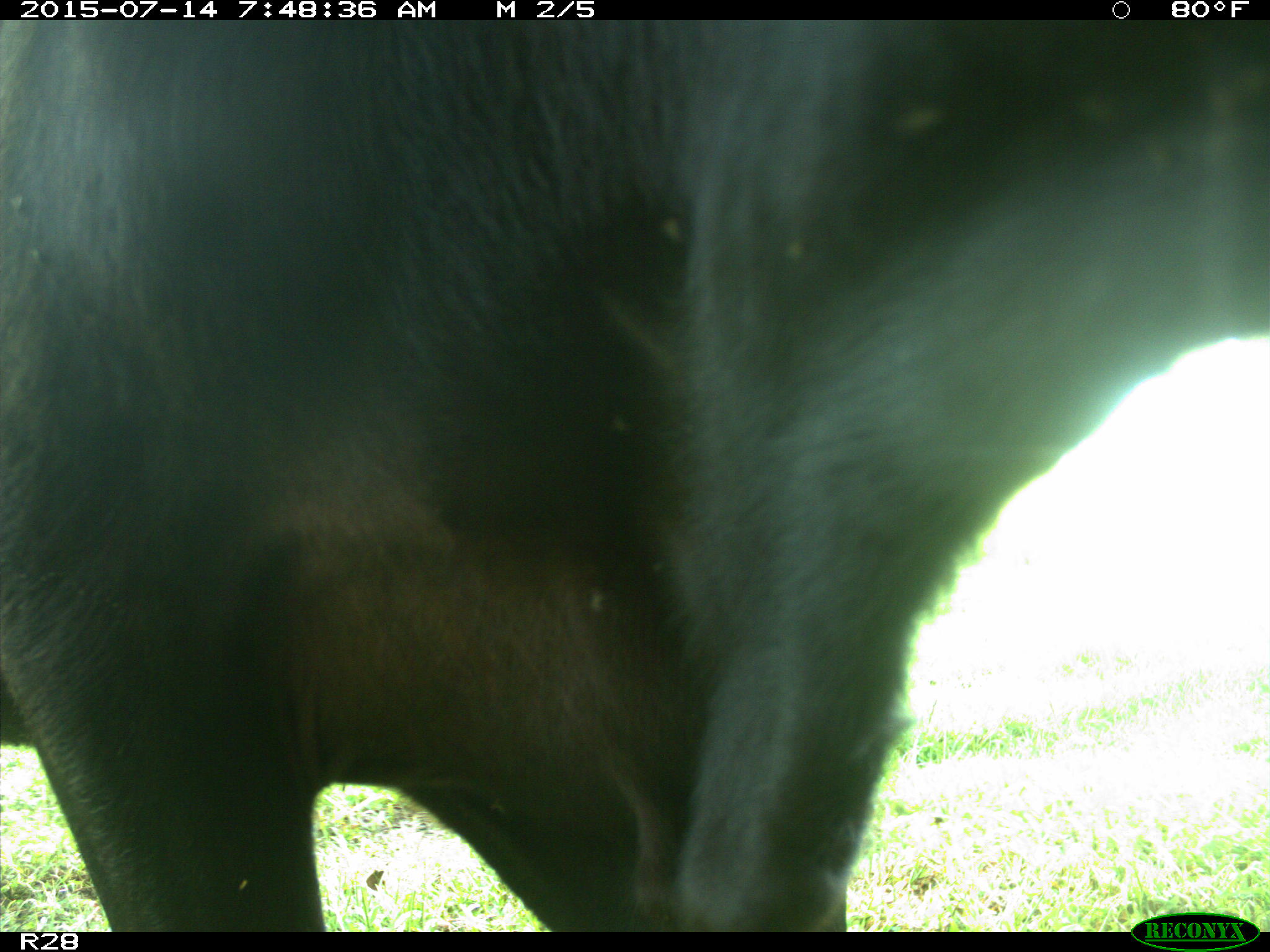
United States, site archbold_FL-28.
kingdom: Animalia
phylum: Chordata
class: Mammalia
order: Artiodactyla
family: Bovidae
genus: Bos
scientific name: Bos taurus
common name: domestic cow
Bos taurus (domestic cow).